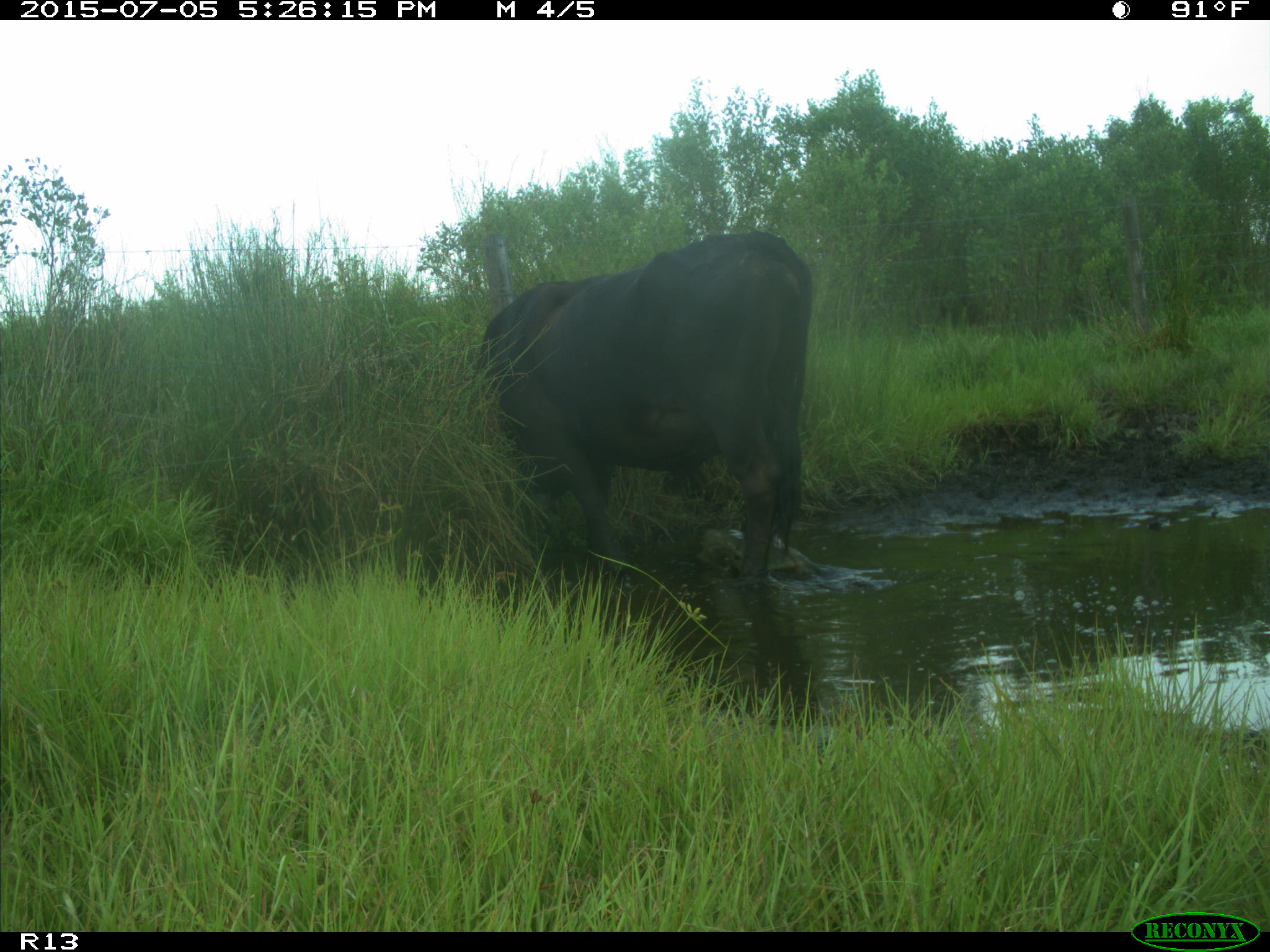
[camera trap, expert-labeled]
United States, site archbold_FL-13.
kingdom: Animalia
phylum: Chordata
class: Mammalia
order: Artiodactyla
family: Bovidae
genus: Bos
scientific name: Bos taurus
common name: domestic cow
Bos taurus (domestic cow).